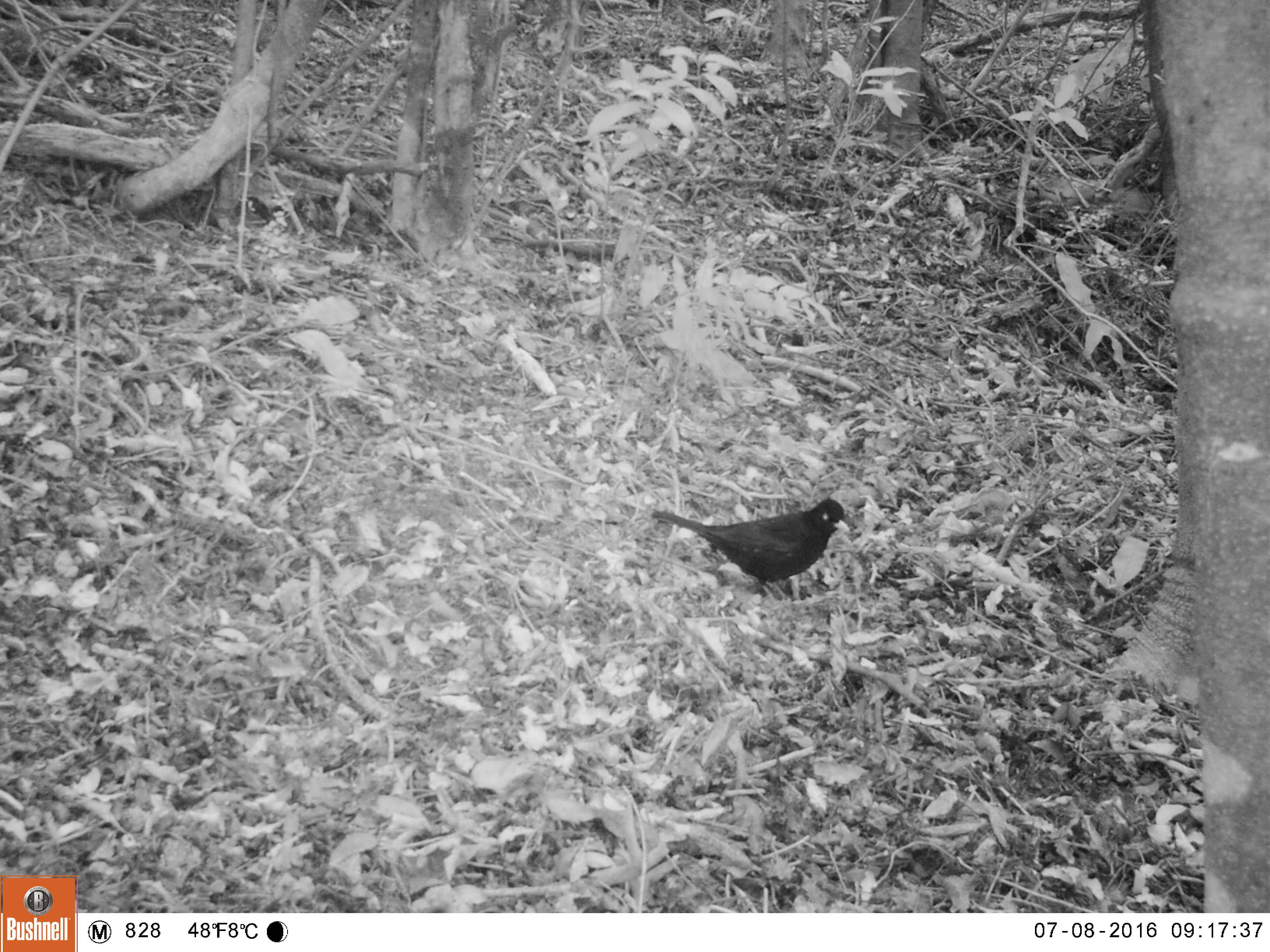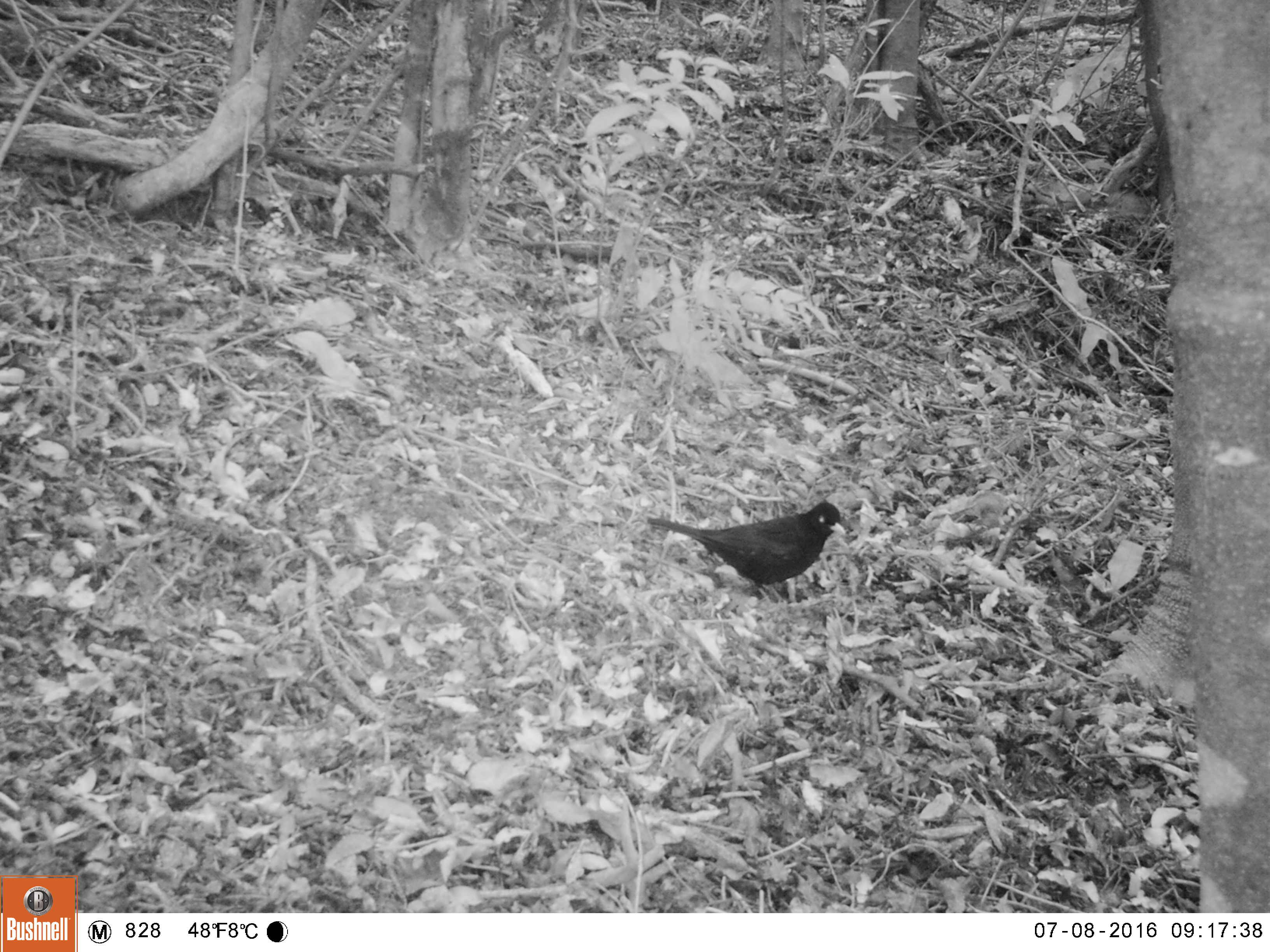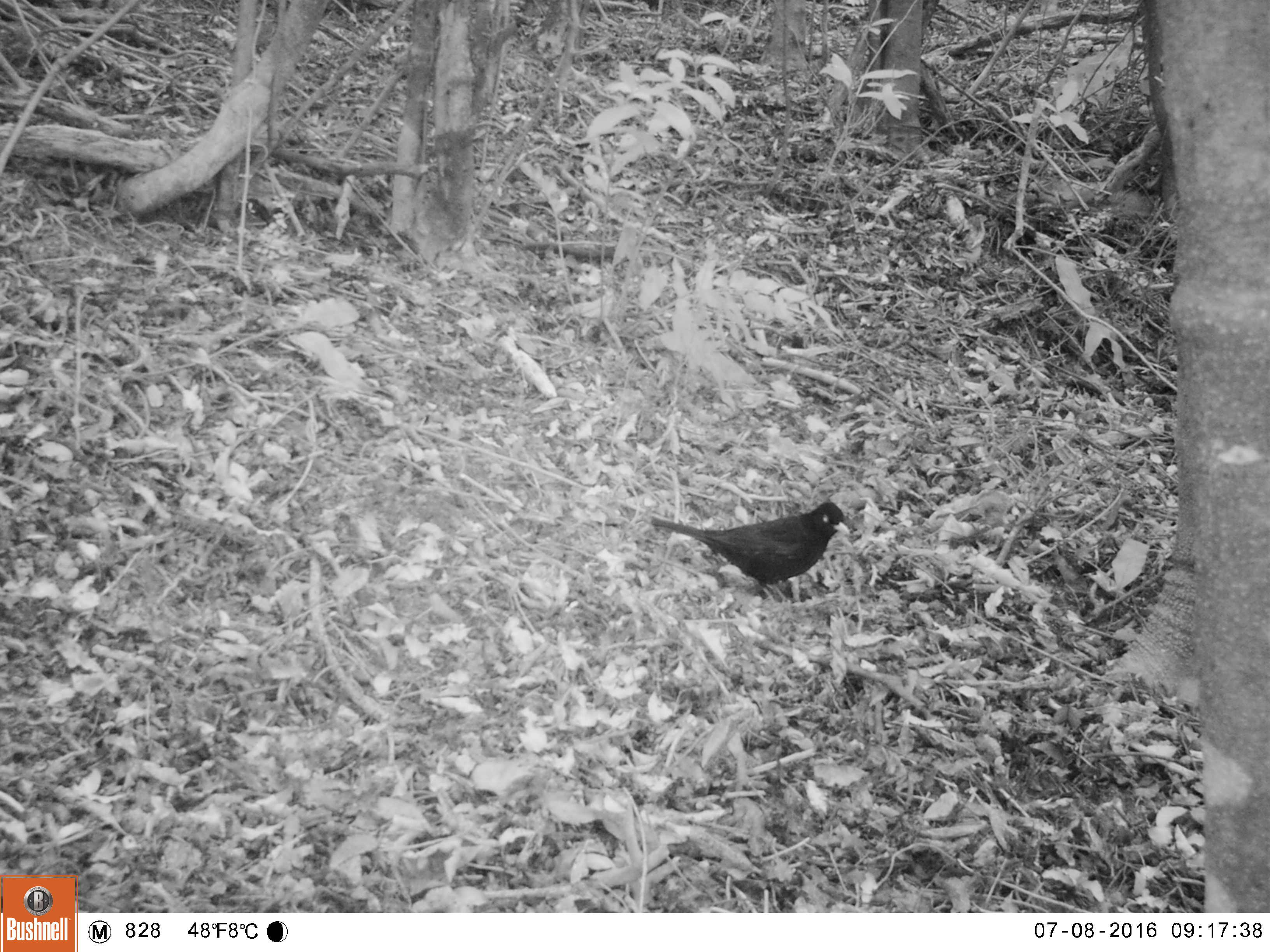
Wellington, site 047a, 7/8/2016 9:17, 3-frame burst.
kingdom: Animalia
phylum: Chordata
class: Aves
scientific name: Aves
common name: bird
Bird (Aves).